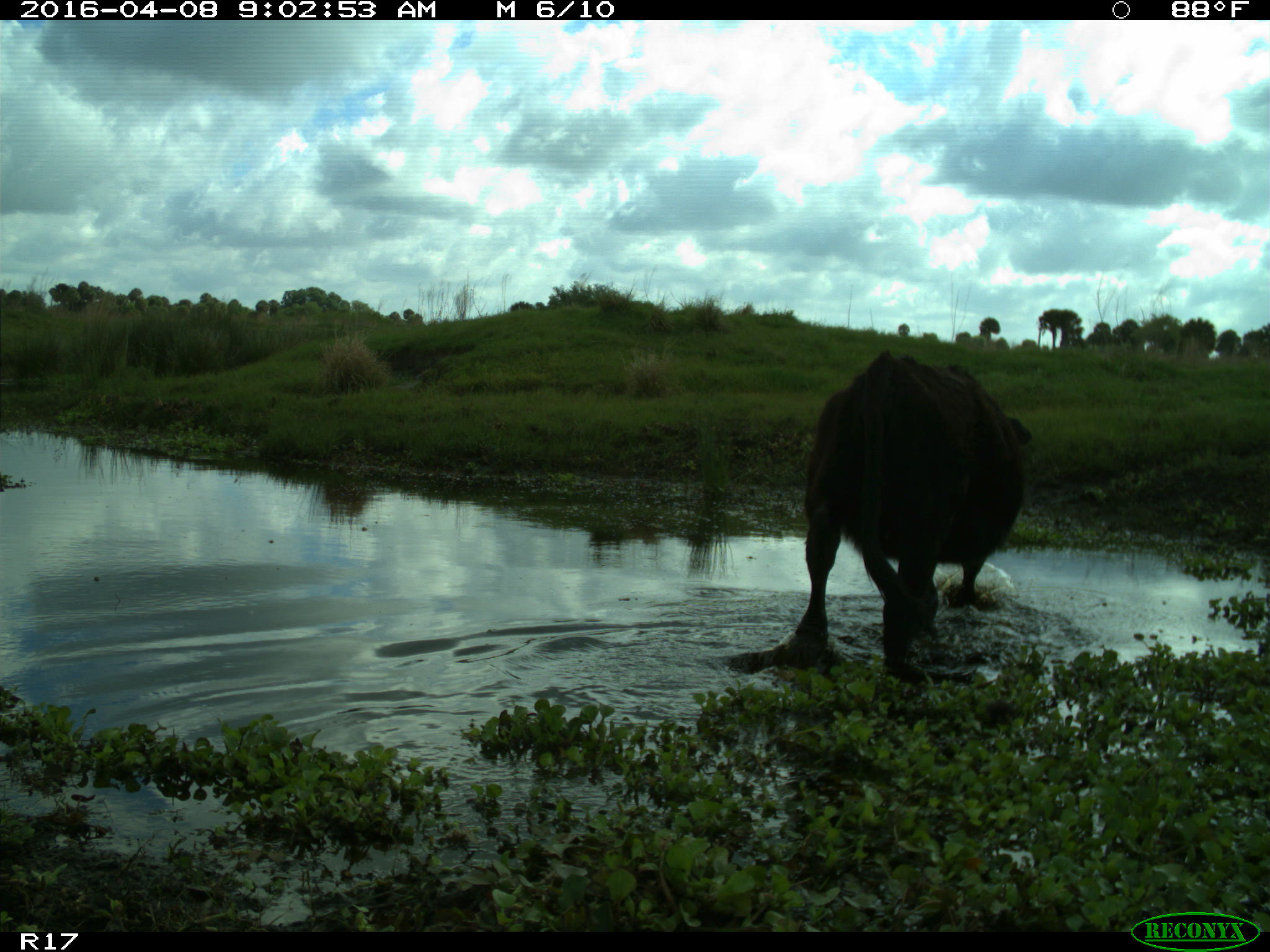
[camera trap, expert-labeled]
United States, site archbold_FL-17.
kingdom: Animalia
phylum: Chordata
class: Mammalia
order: Artiodactyla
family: Bovidae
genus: Bos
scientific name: Bos taurus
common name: domestic cow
Bos taurus (domestic cow).